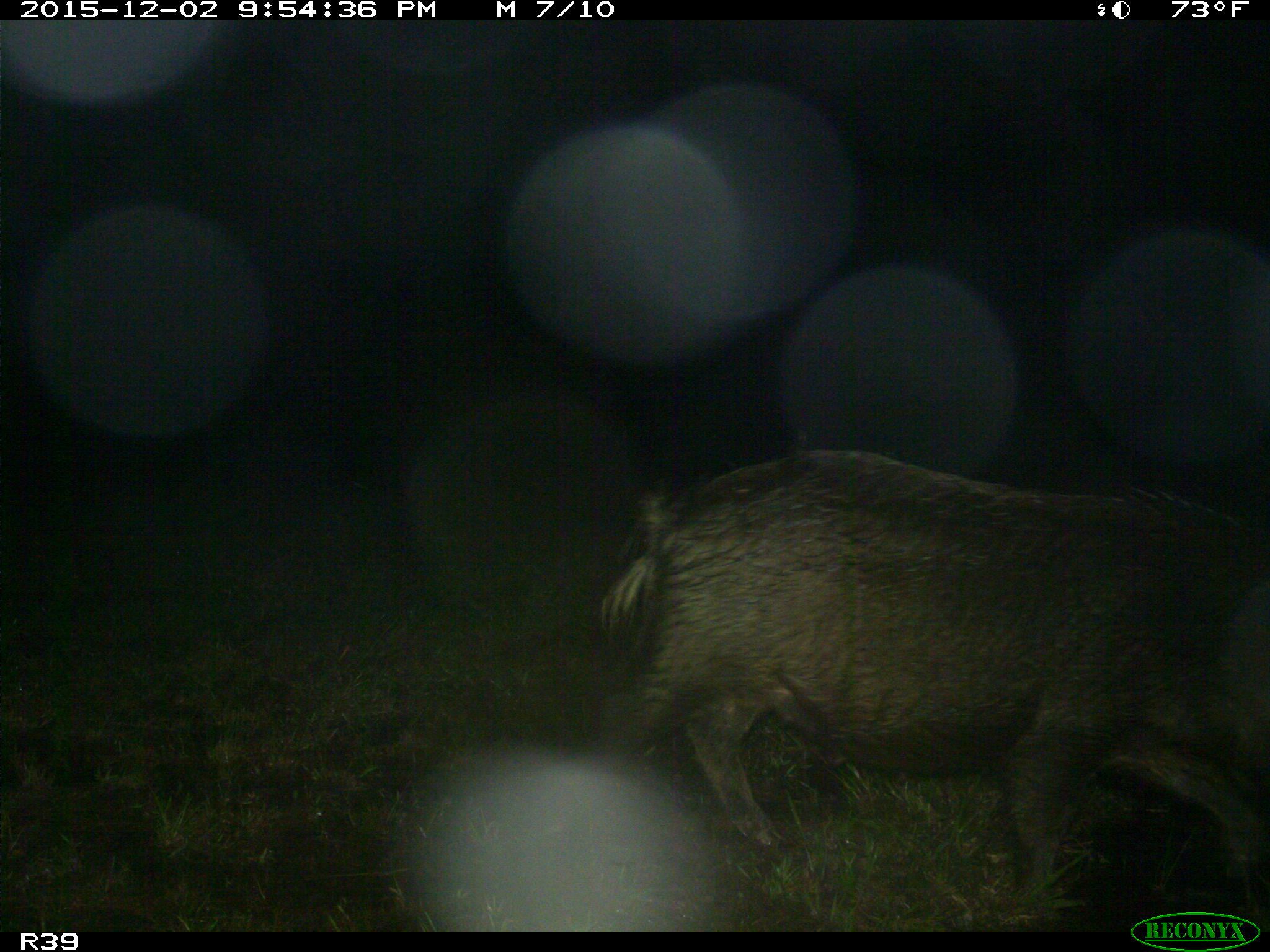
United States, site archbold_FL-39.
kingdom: Animalia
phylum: Chordata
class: Mammalia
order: Artiodactyla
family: Suidae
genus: Sus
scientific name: Sus scrofa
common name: wild boar